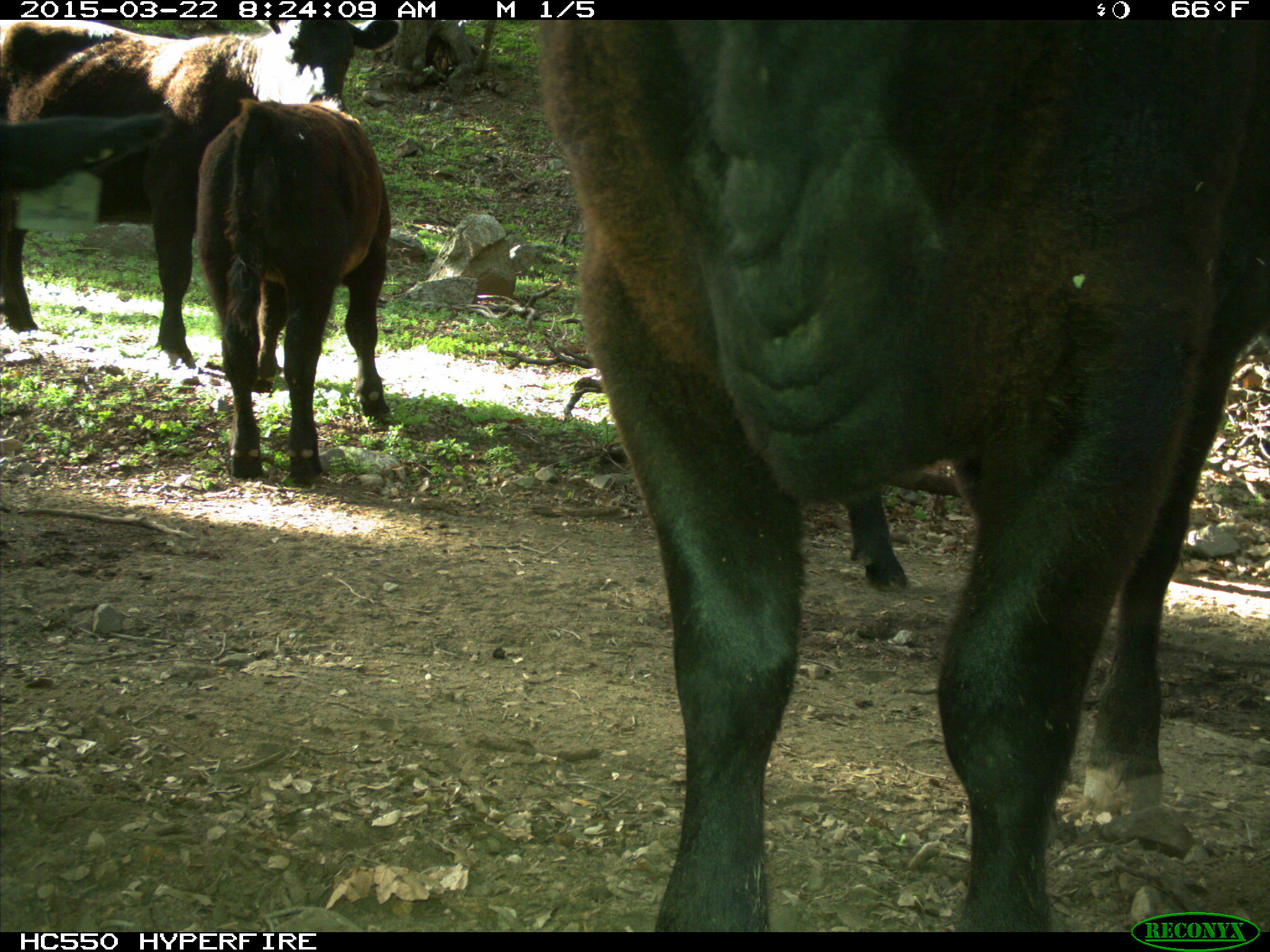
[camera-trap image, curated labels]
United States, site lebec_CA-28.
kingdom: Animalia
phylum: Chordata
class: Mammalia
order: Artiodactyla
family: Bovidae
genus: Bos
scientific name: Bos taurus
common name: domestic cow